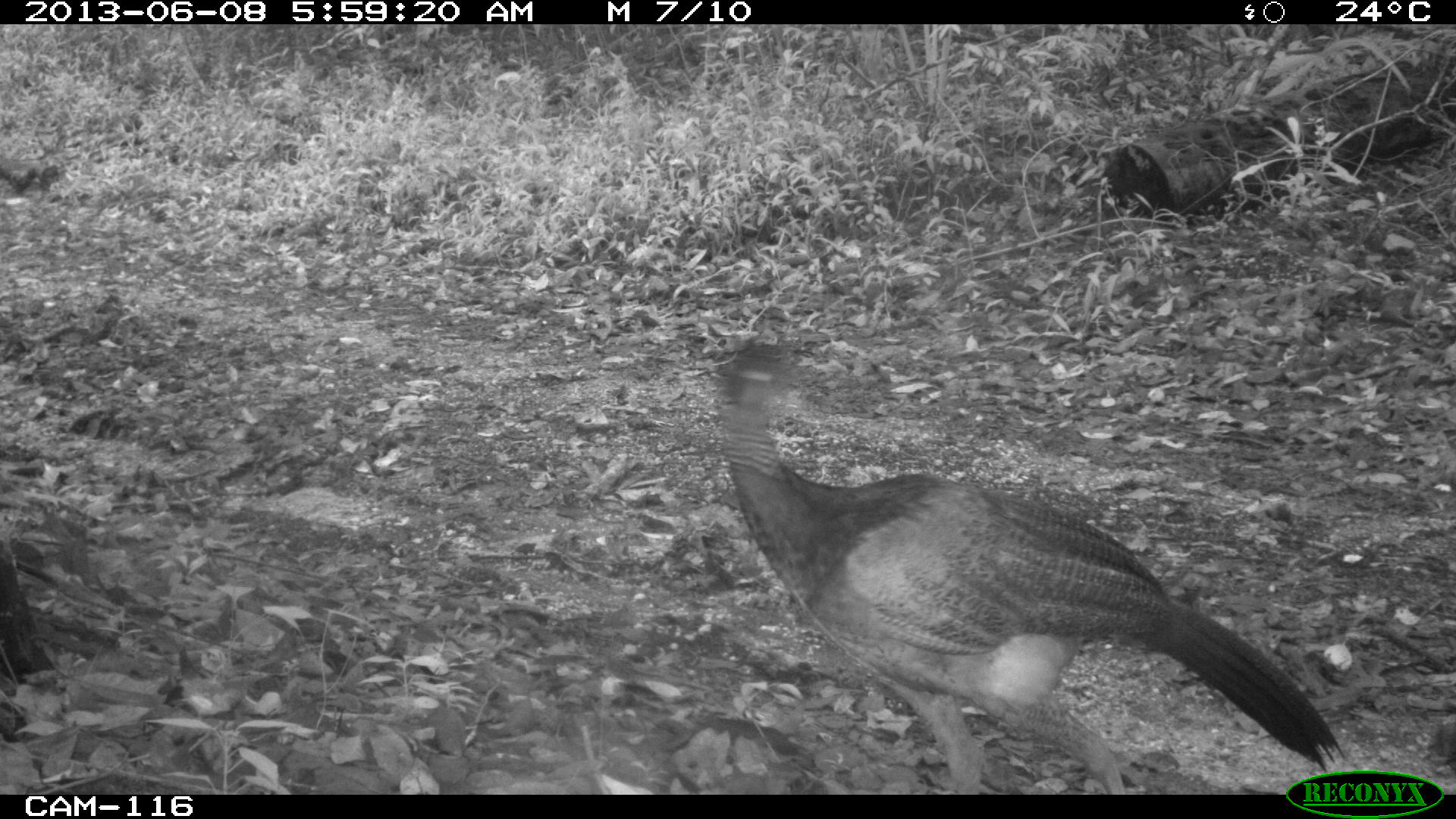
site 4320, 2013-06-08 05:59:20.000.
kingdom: Animalia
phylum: Chordata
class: Aves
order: Galliformes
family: Cracidae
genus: Crax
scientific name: Crax rubra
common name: great curassow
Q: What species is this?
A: Crax rubra (great curassow).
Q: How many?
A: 1.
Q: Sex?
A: Female.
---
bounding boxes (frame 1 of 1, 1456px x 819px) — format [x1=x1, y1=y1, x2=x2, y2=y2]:
crax rubra: [x1=713, y1=339, x2=1348, y2=792]